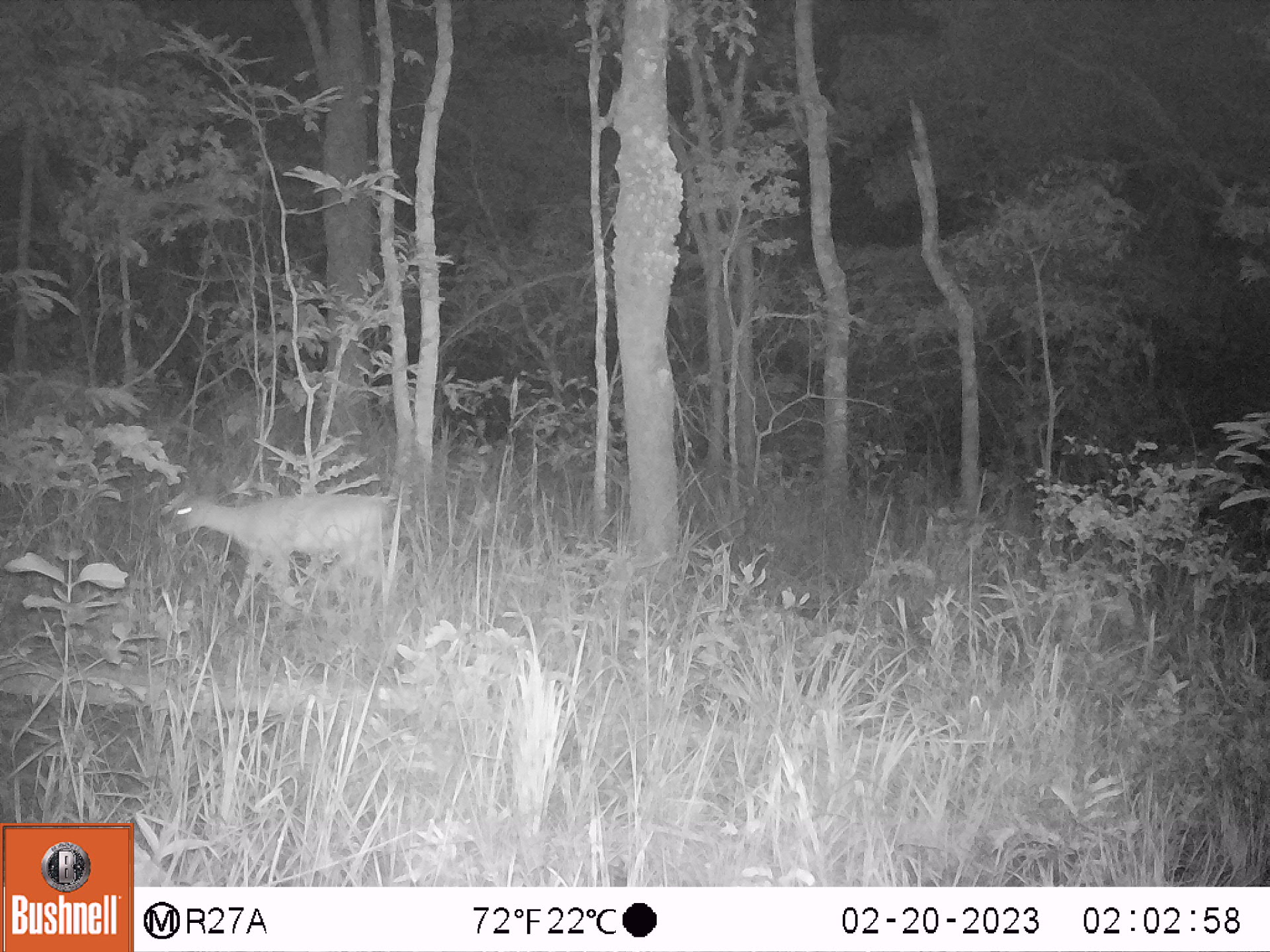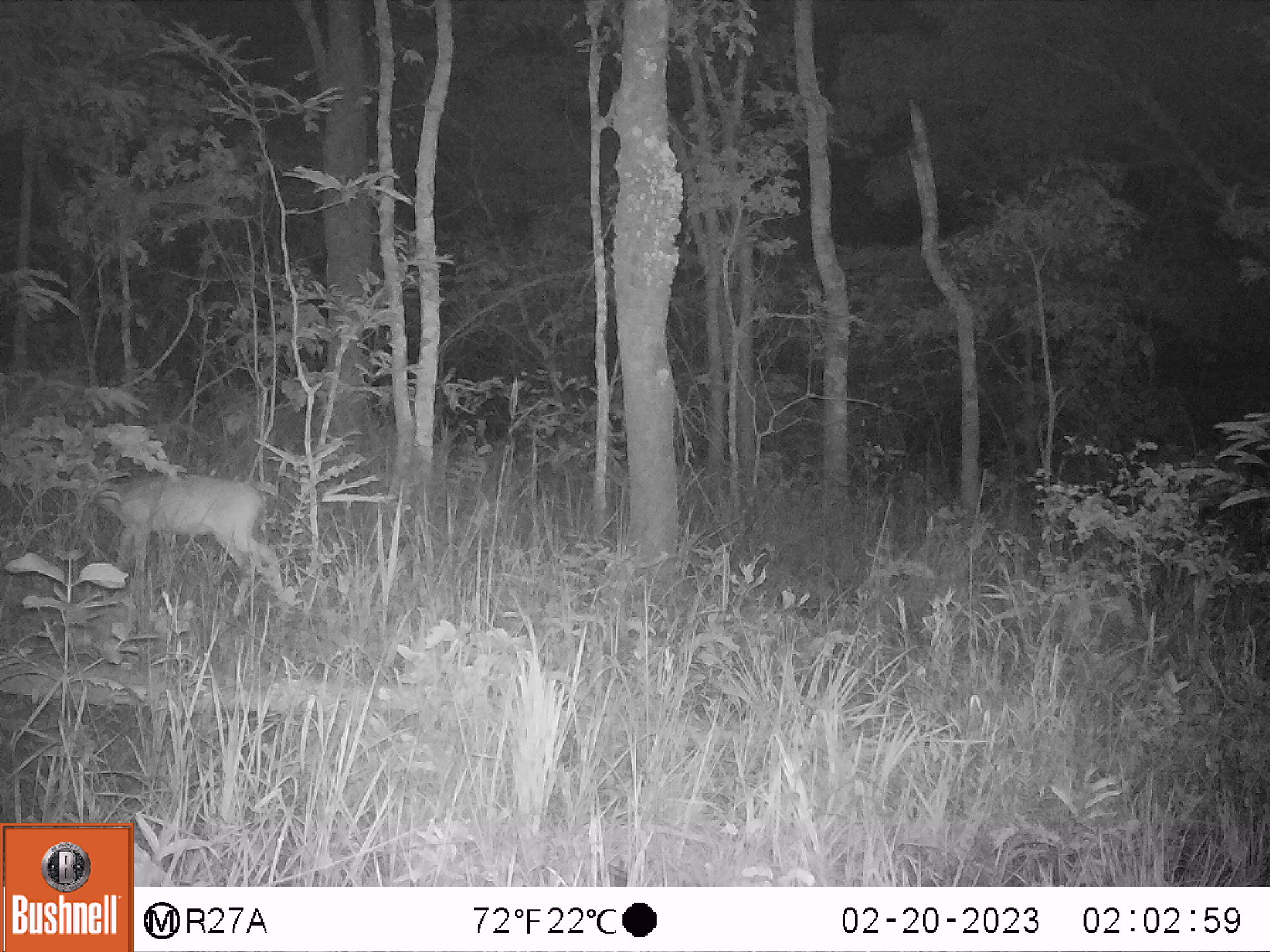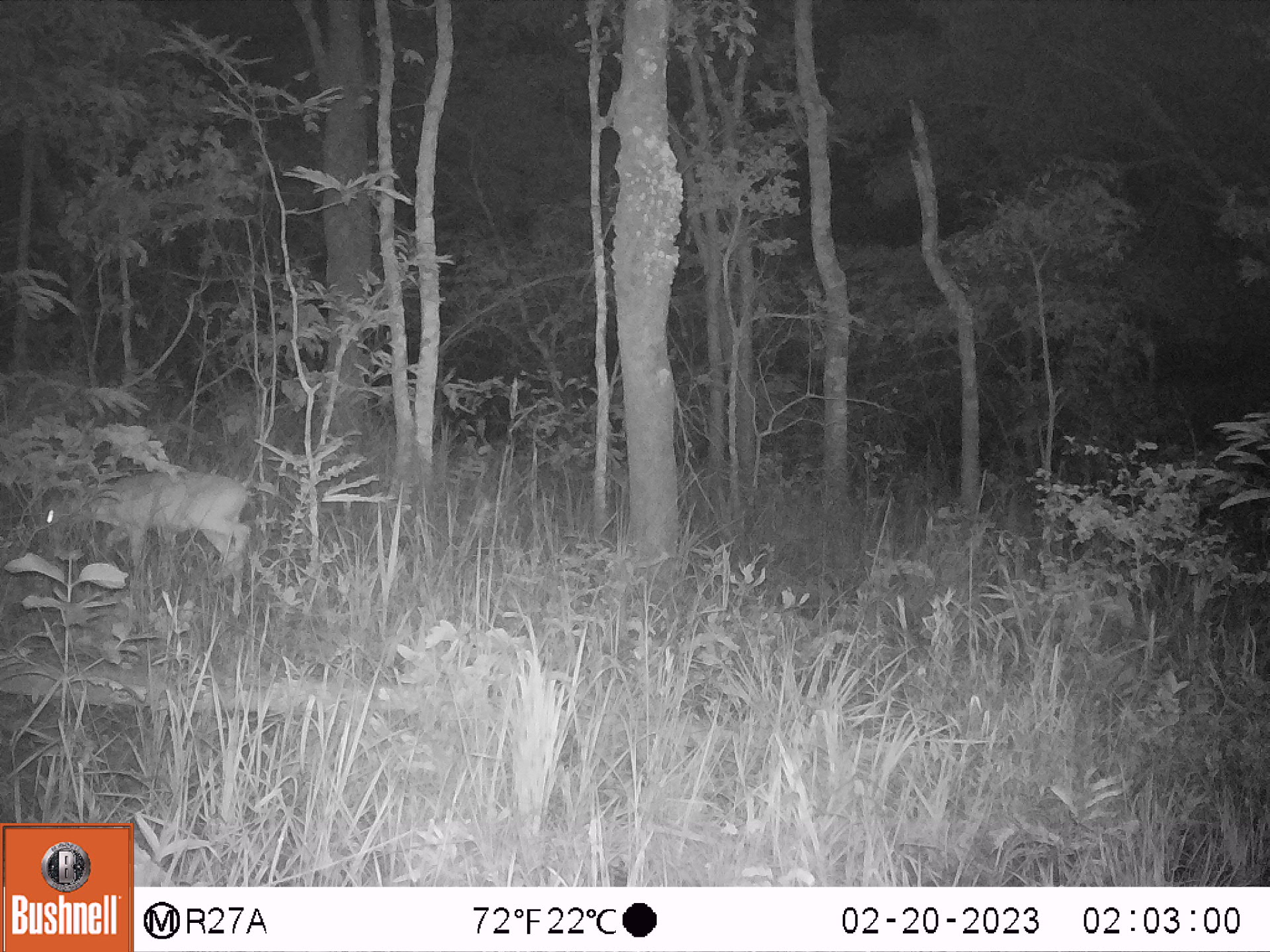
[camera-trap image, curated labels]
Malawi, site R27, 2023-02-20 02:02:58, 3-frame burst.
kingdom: Animalia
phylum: Chordata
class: Mammalia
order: Artiodactyla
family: Bovidae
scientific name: Antilopinae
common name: small antelope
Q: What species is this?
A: Small antelope (Antilopinae).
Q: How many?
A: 1.